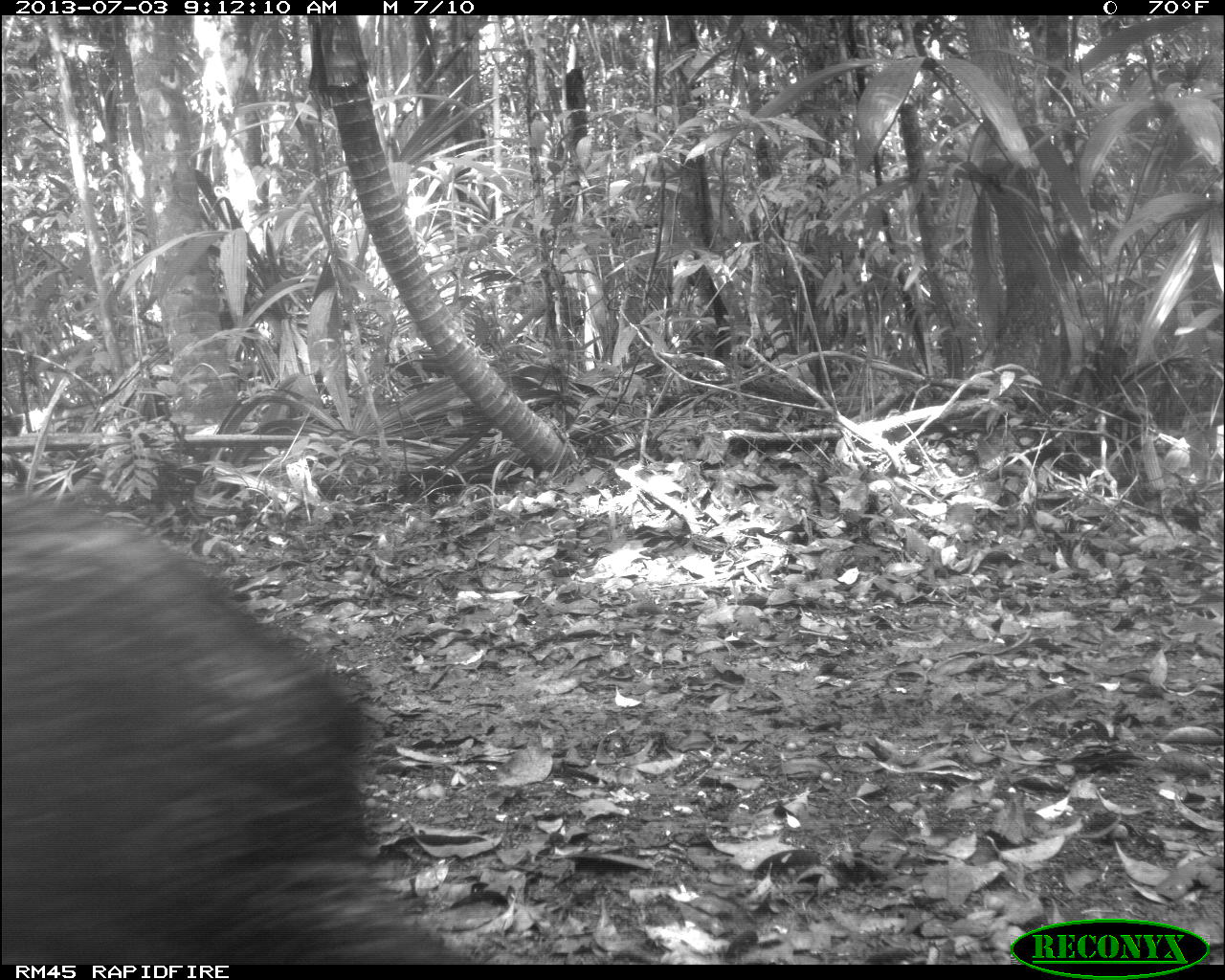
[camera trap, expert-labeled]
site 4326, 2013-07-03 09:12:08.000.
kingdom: Animalia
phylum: Chordata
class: Mammalia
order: Artiodactyla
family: Tayassuidae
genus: Pecari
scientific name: Pecari tajacu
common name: collared peccary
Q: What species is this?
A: Pecari tajacu (collared peccary).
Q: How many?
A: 5.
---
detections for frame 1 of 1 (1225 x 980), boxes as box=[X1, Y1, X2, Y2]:
pecari tajacu: box=[1, 491, 460, 964]